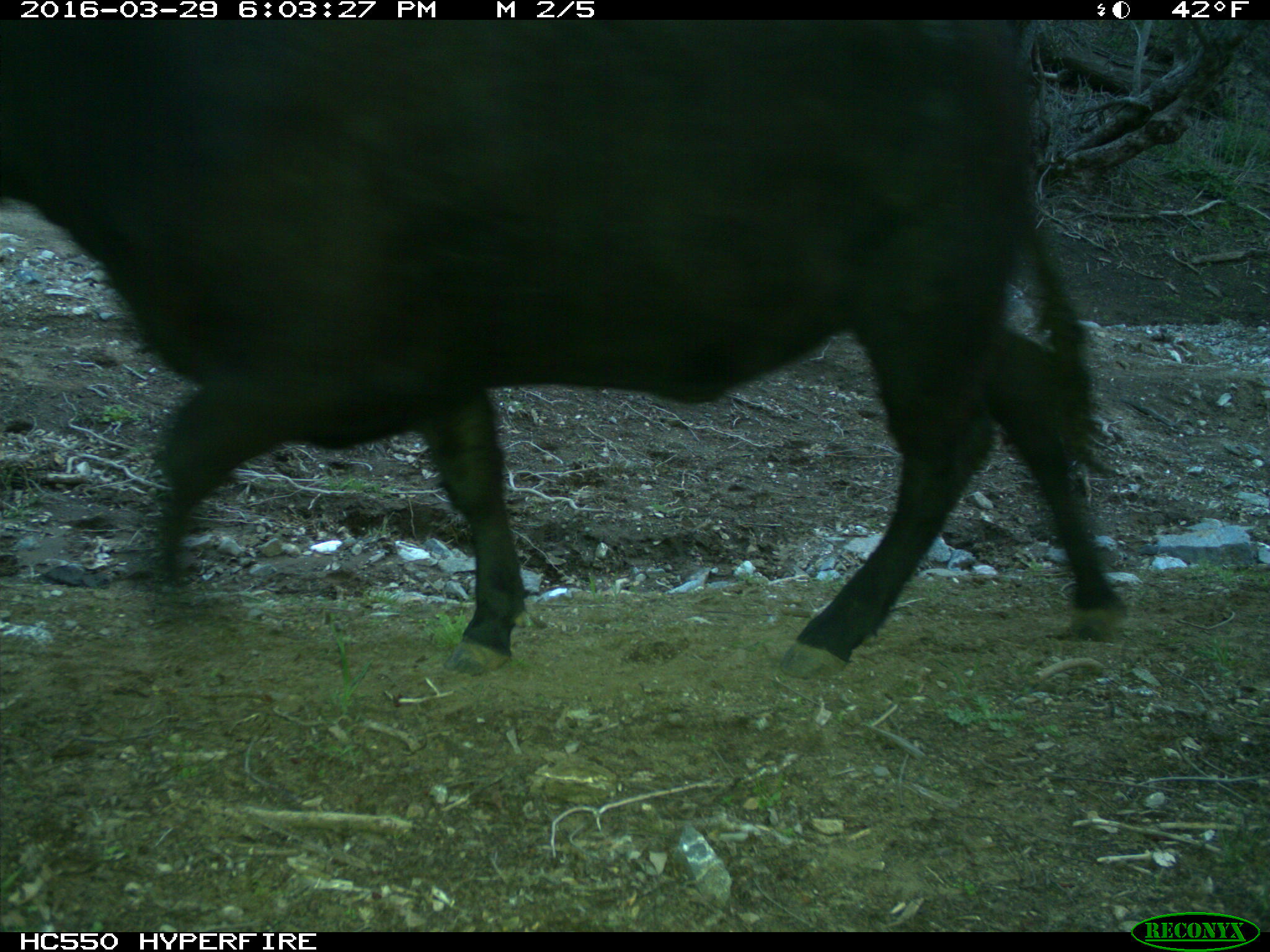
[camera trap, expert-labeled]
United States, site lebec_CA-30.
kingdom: Animalia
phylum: Chordata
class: Mammalia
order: Artiodactyla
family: Bovidae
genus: Bos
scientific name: Bos taurus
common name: domestic cow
Bos taurus (domestic cow).